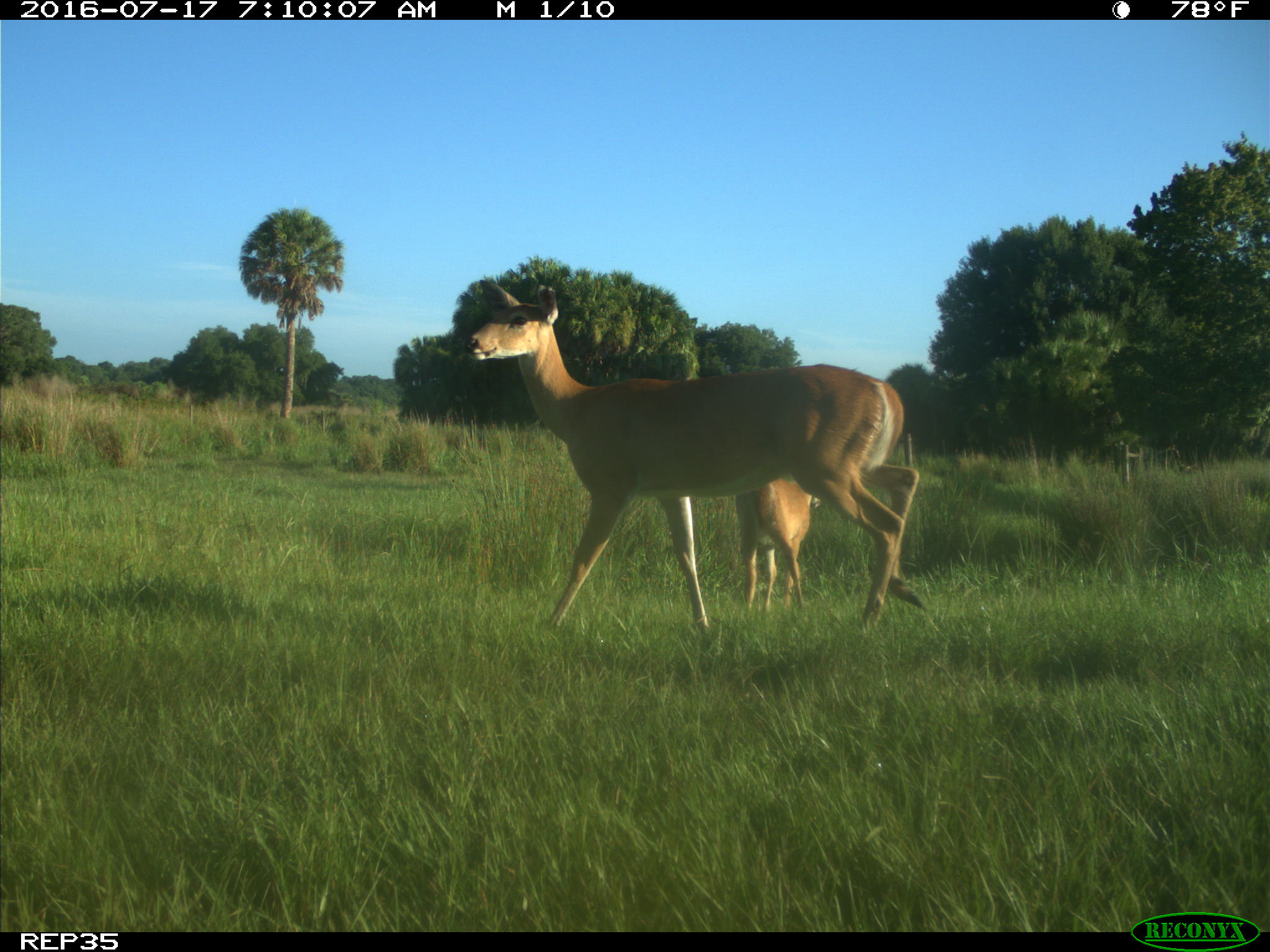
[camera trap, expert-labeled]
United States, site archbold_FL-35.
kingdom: Animalia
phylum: Chordata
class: Mammalia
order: Artiodactyla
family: Cervidae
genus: Odocoileus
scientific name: Odocoileus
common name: deer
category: unidentified deer